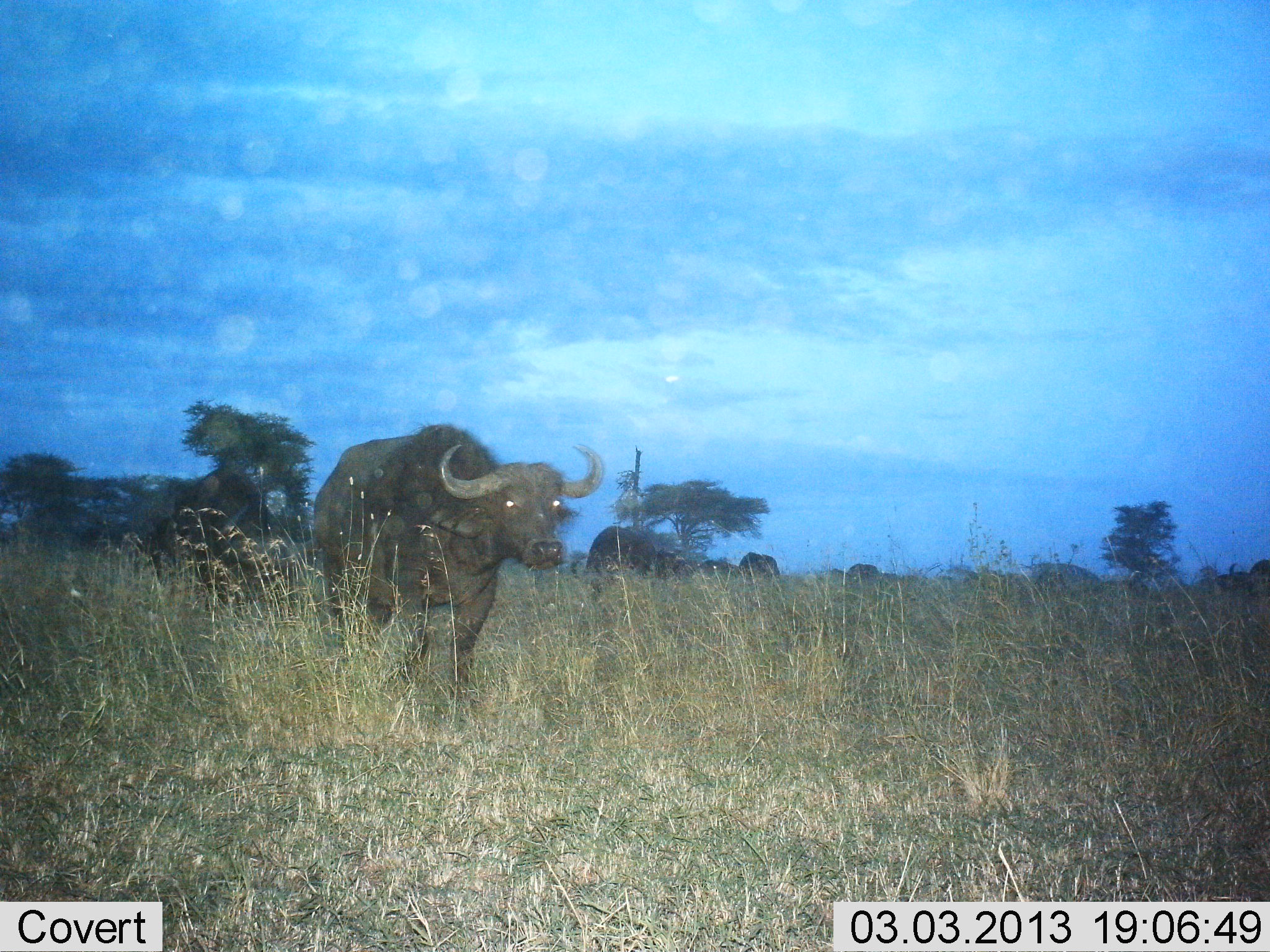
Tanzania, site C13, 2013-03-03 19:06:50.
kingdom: Animalia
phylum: Chordata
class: Mammalia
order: Artiodactyla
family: Bovidae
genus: Syncerus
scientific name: Syncerus caffer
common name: cape buffalo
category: buffalo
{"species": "buffalo (cape buffalo) (Syncerus caffer)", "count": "4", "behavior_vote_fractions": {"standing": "30%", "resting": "0%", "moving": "75%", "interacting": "0%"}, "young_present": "0%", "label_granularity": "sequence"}